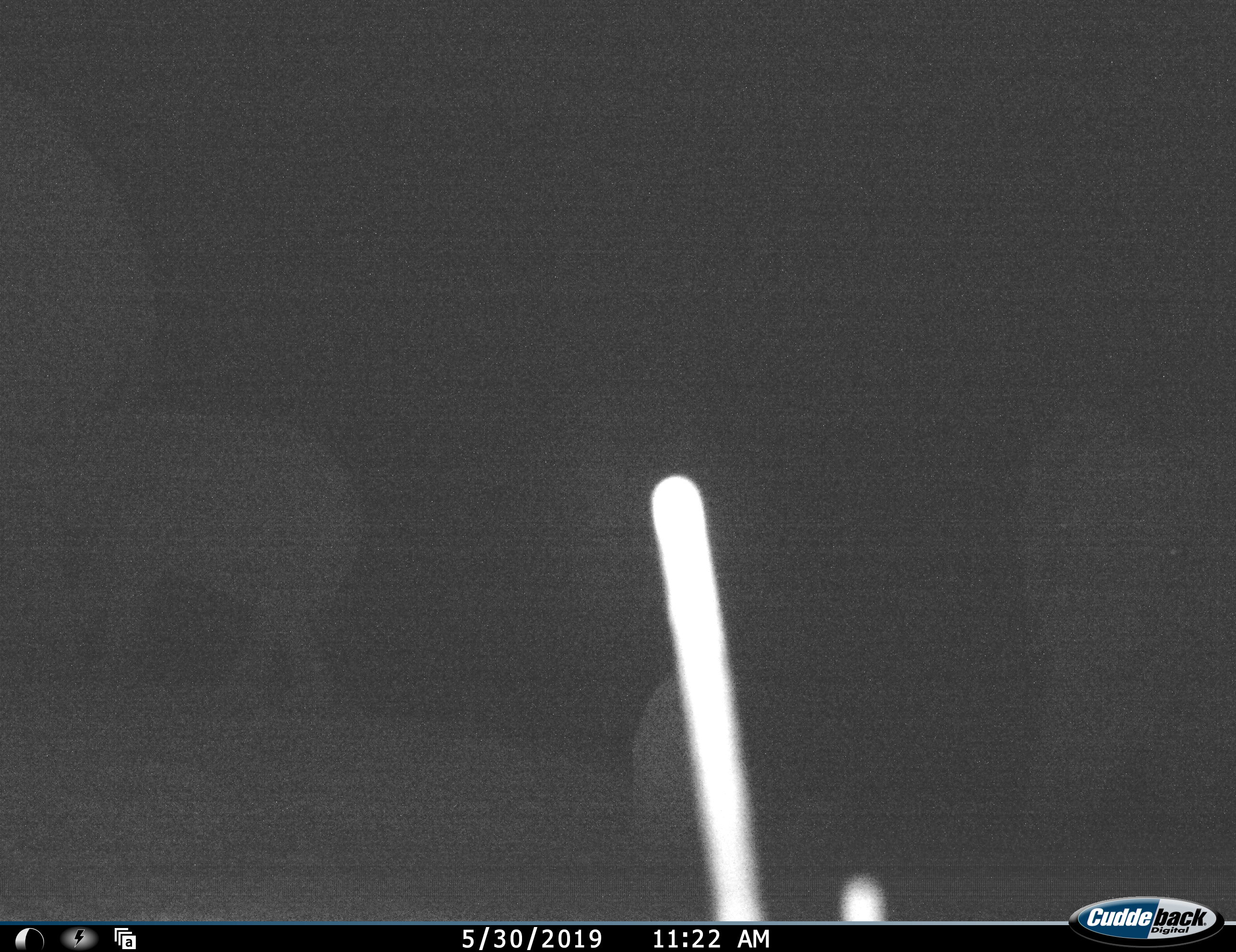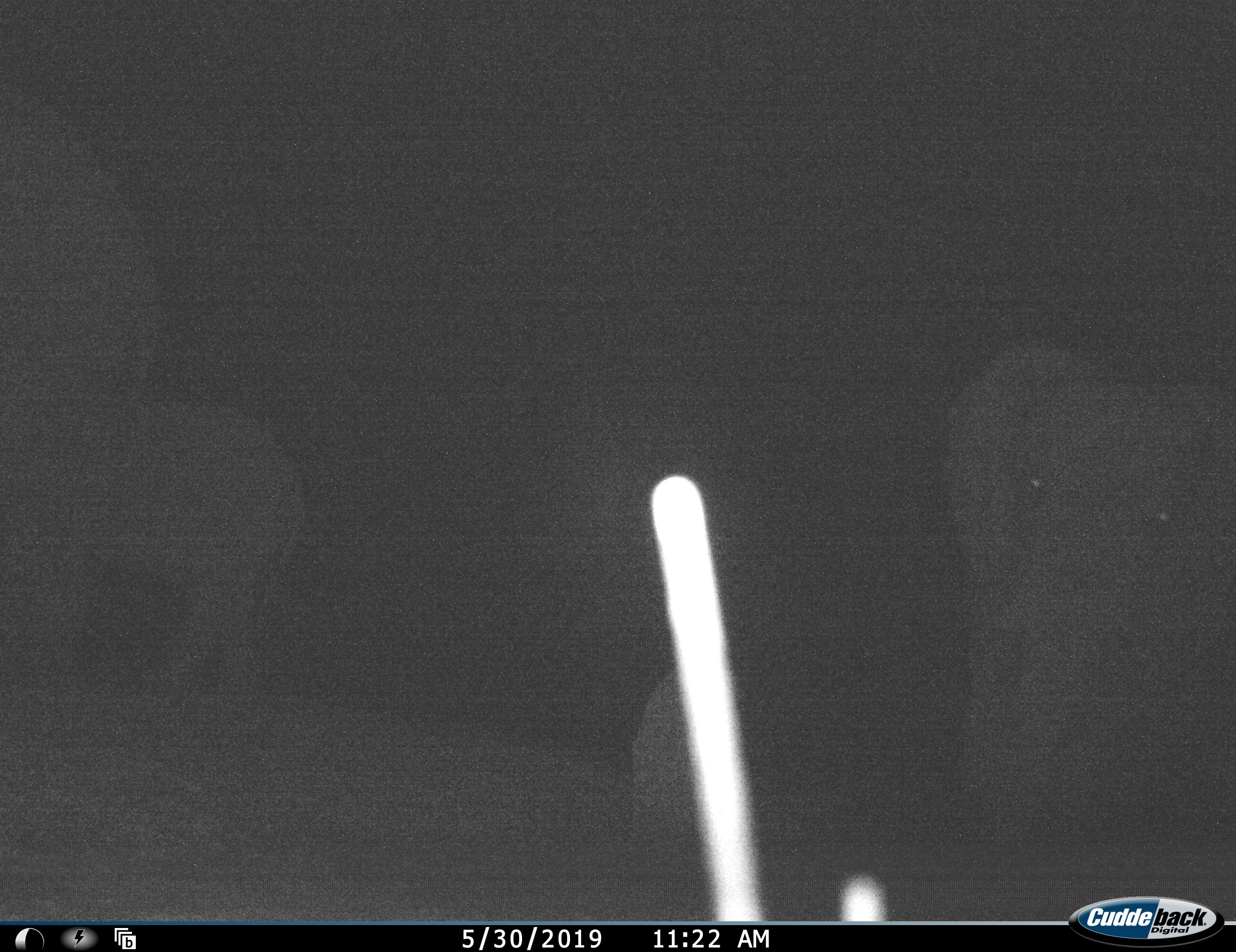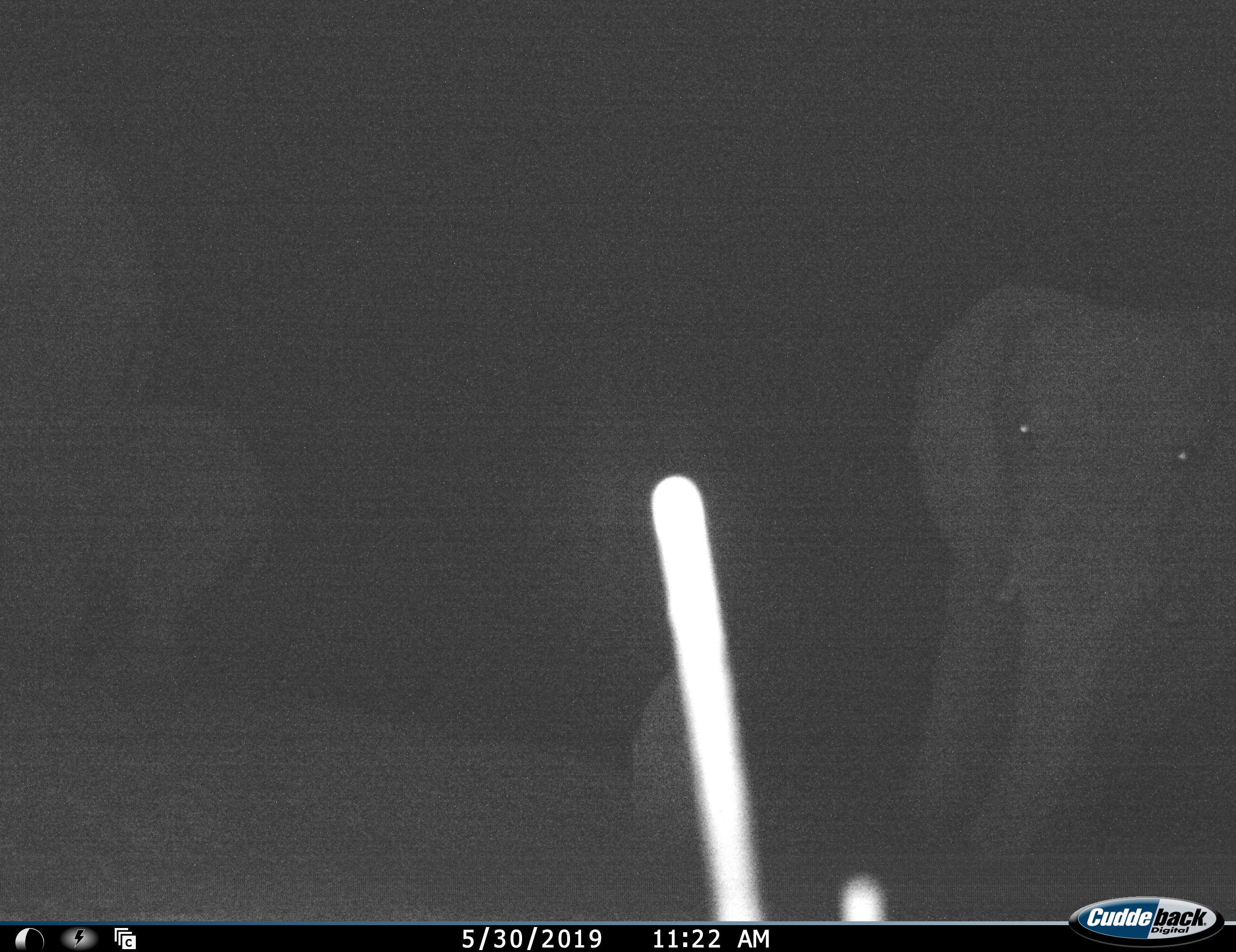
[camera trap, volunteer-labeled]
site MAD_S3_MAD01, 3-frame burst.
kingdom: Animalia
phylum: Chordata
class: Mammalia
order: Proboscidea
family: Elephantidae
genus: Loxodonta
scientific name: Loxodonta africana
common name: african bush elephant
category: elephant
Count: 3.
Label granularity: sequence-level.